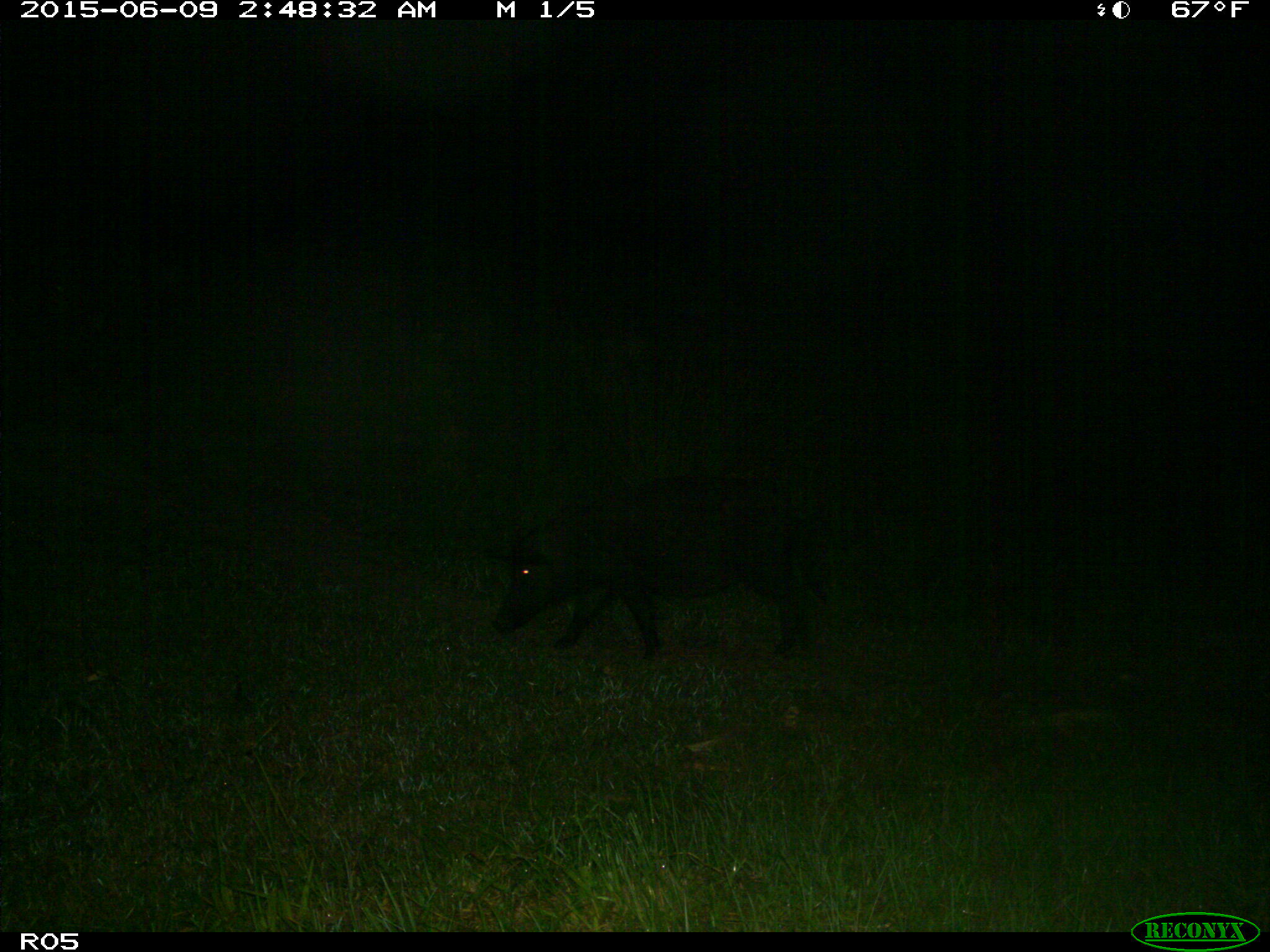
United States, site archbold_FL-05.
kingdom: Animalia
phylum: Chordata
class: Mammalia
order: Artiodactyla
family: Suidae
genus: Sus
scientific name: Sus scrofa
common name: wild boar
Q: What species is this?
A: Sus scrofa (wild boar).